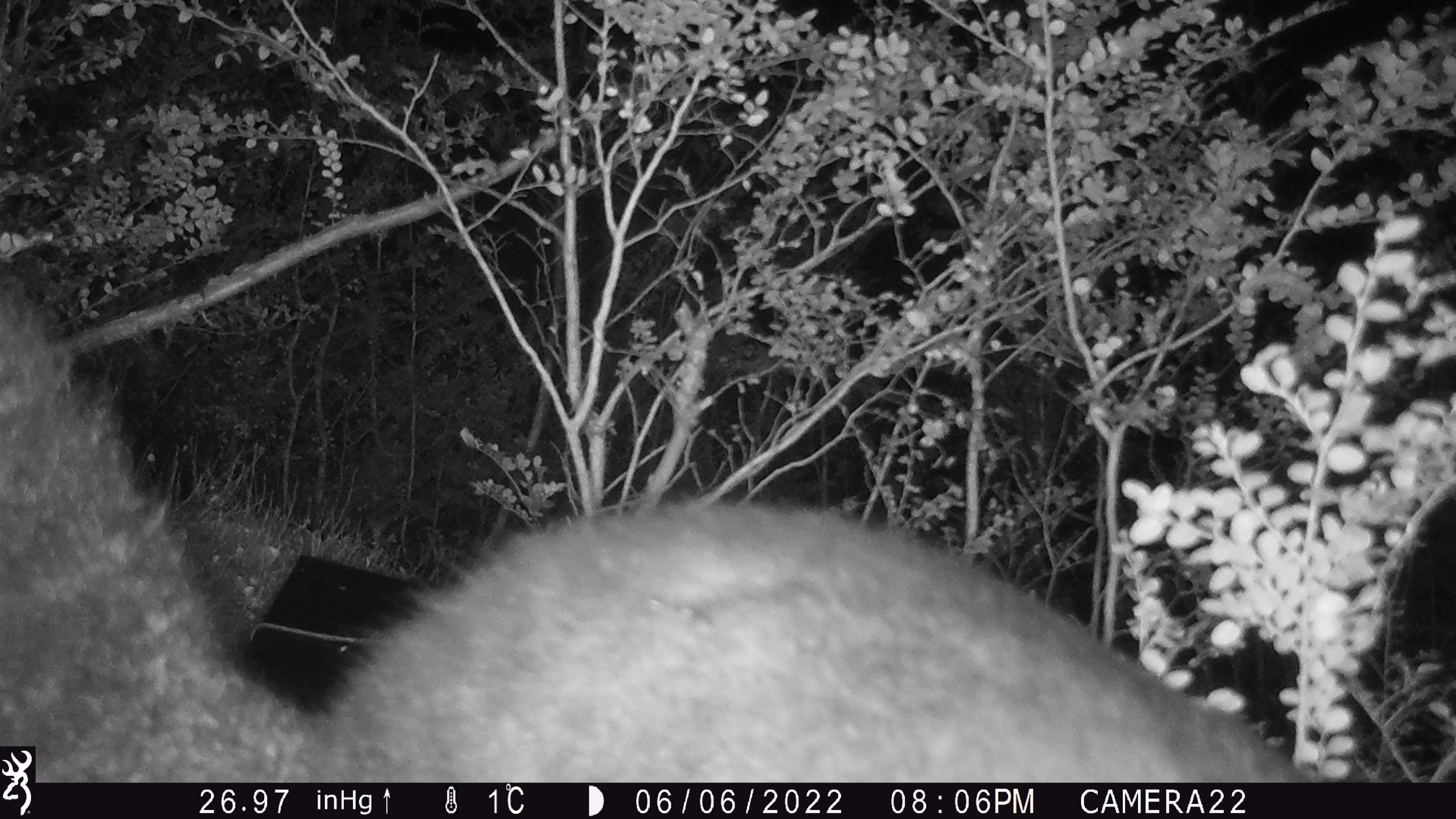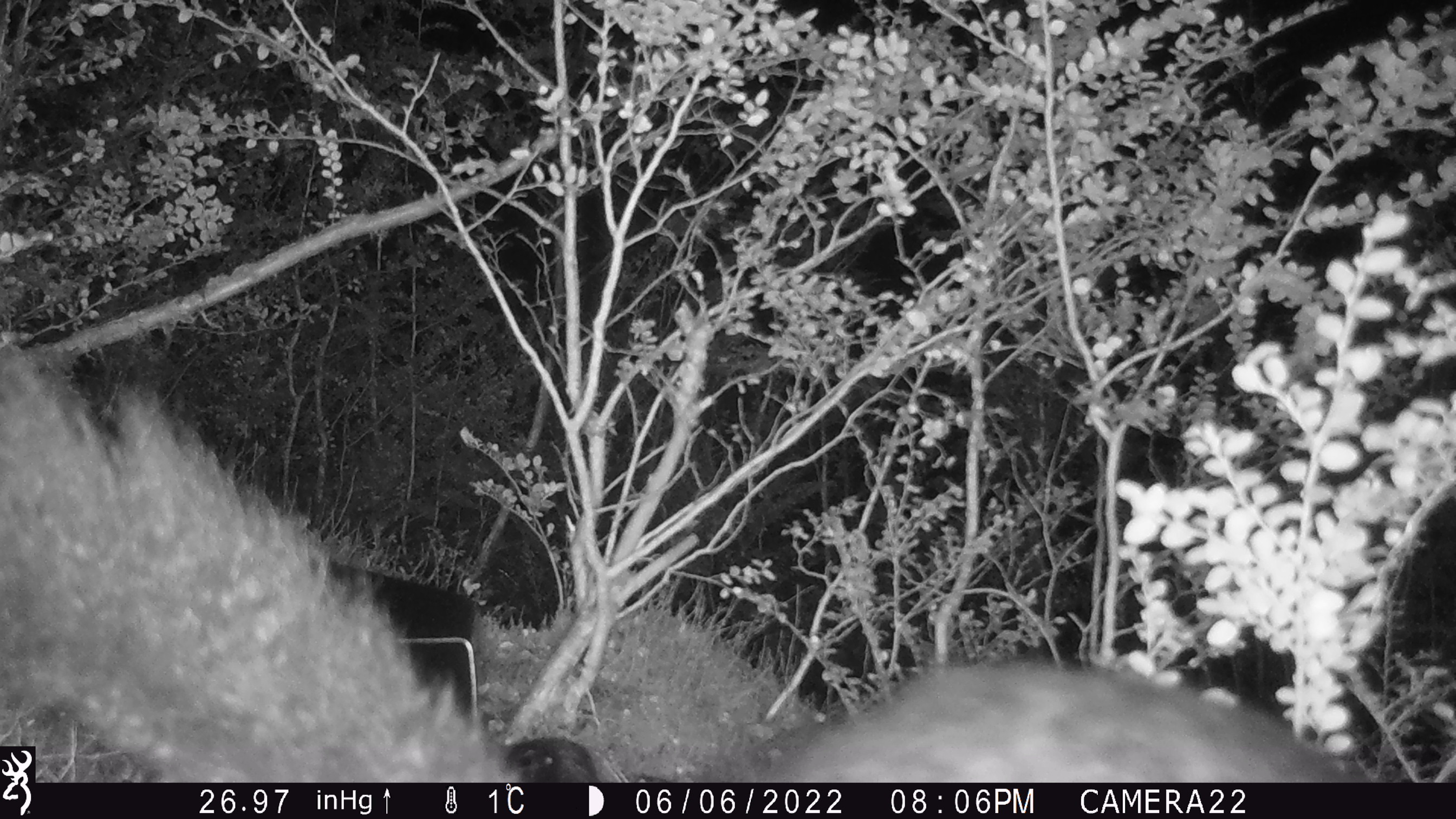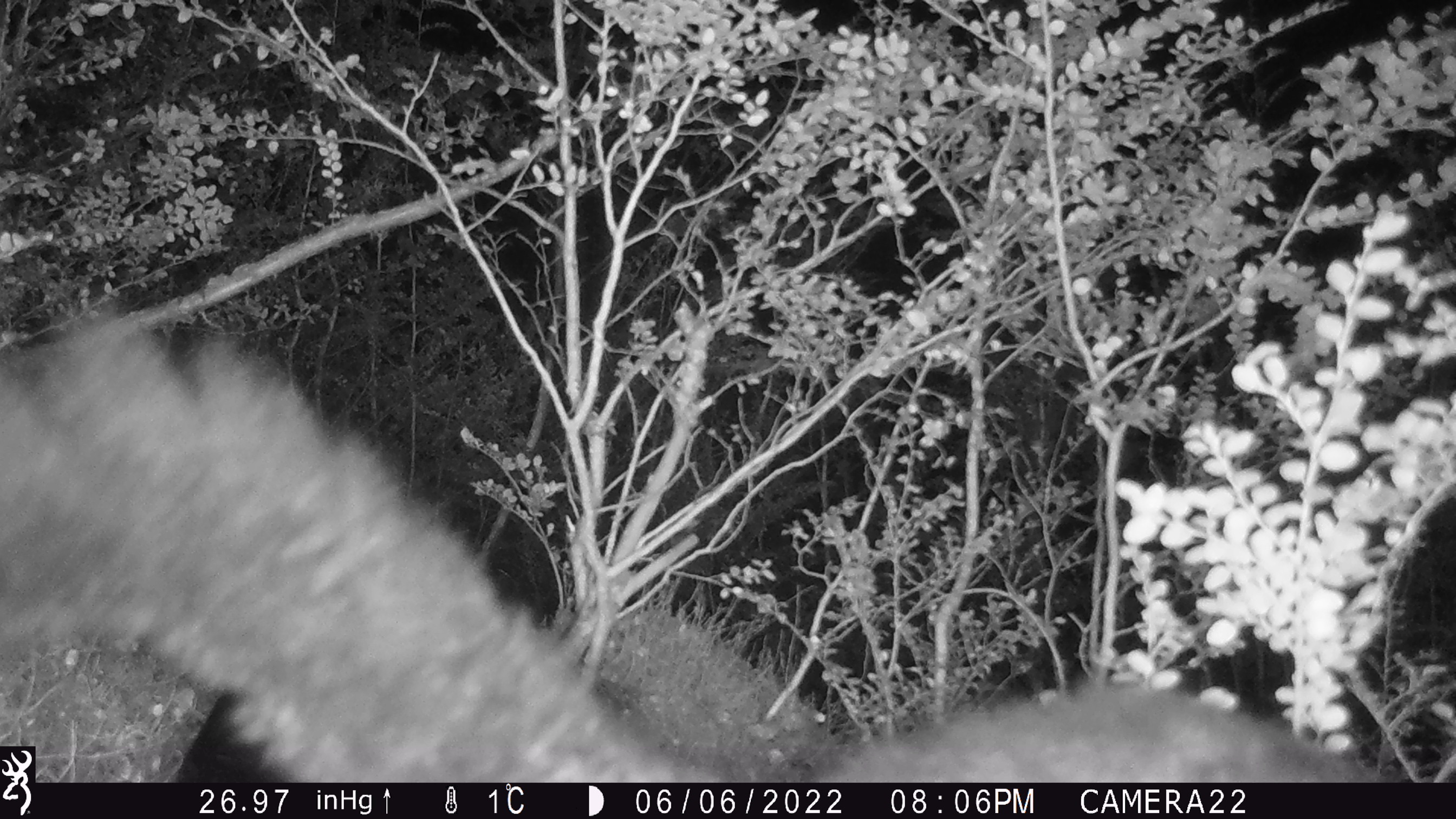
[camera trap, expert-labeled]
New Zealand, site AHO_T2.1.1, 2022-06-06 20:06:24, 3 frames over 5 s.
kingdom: Animalia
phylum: Chordata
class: Mammalia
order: Diprotodontia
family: Phalangeridae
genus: Trichosurus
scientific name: Trichosurus vulpecula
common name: common brushtail possum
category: possum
Possum (common brushtail possum) (Trichosurus vulpecula).